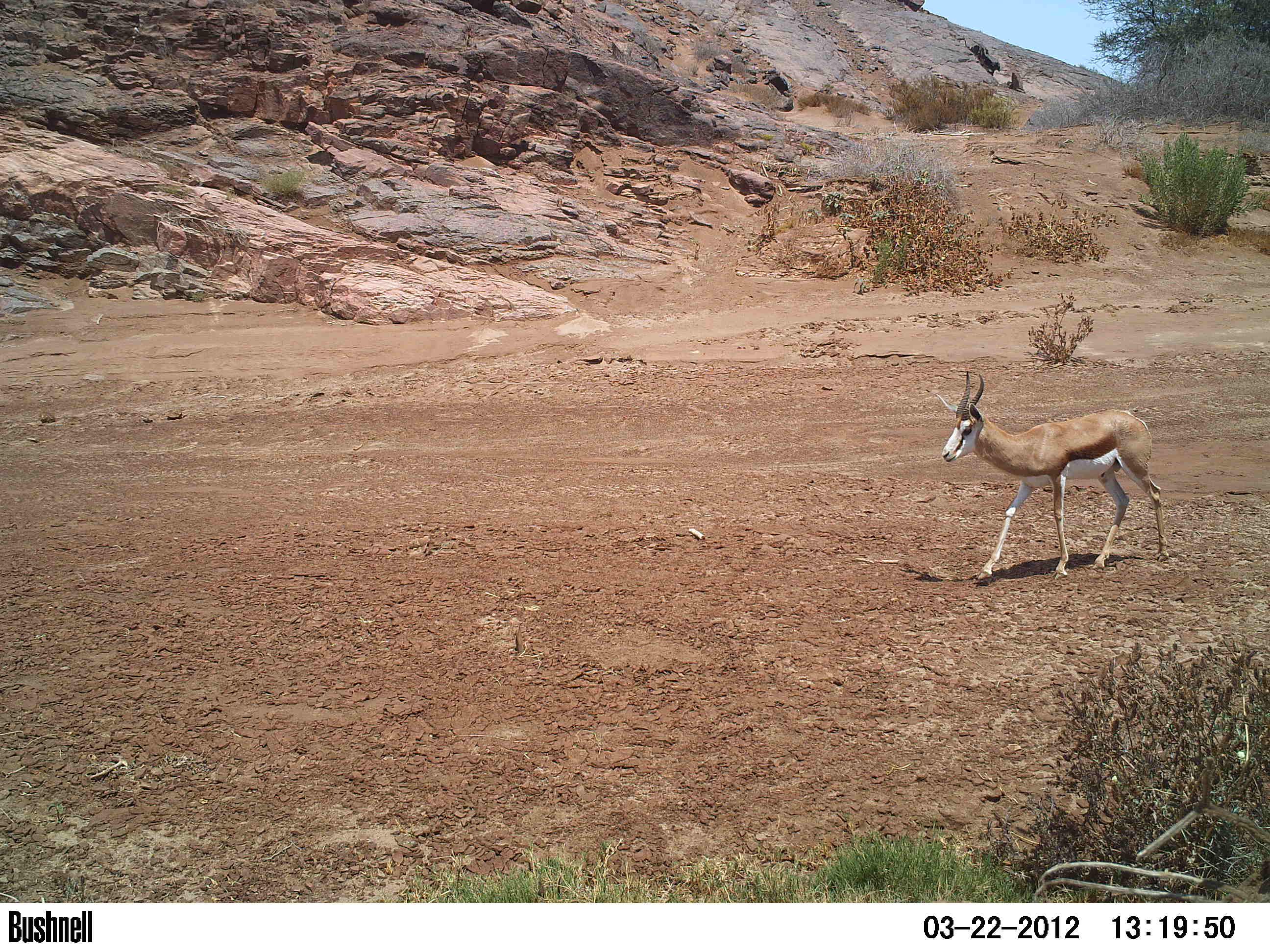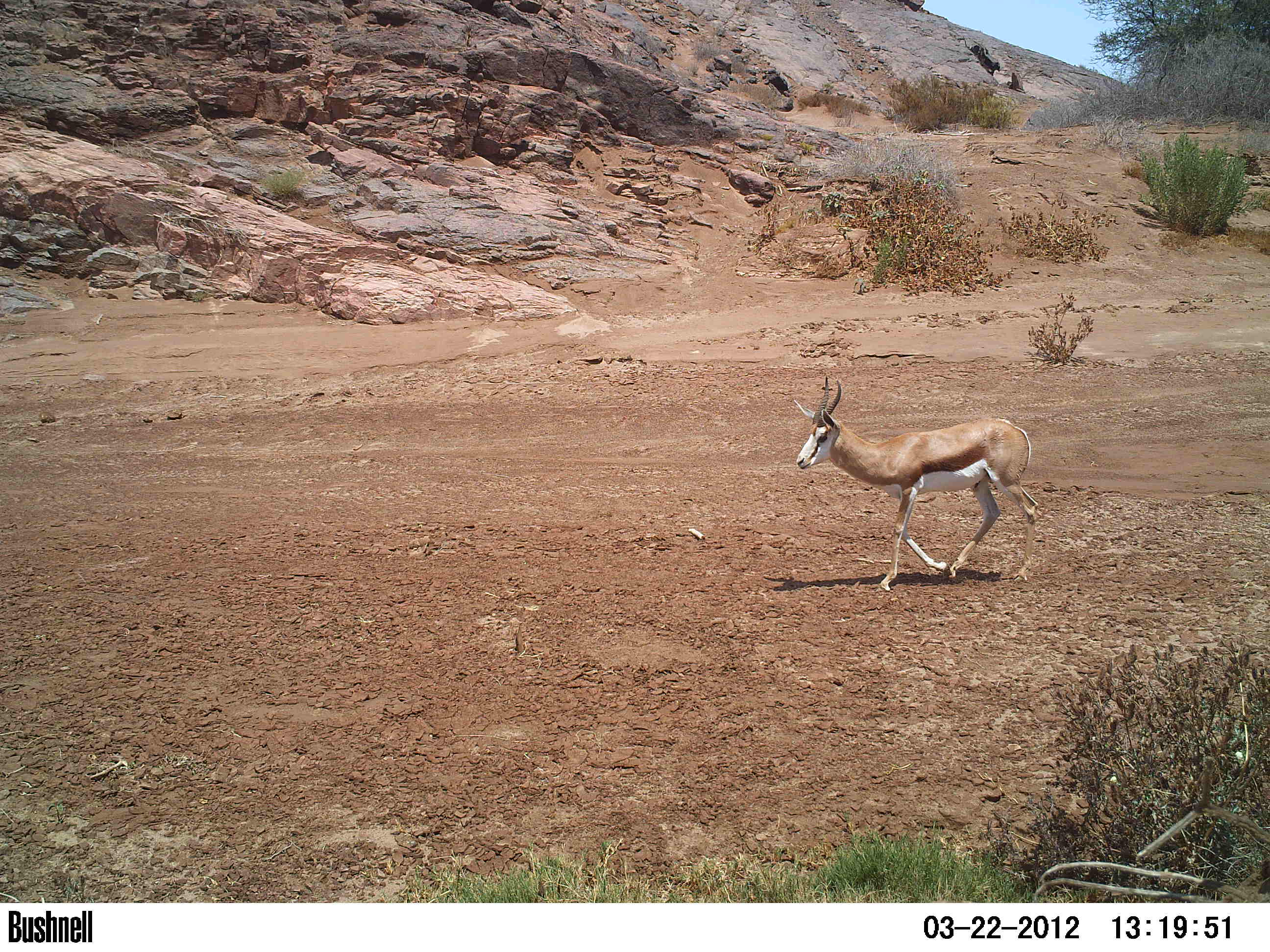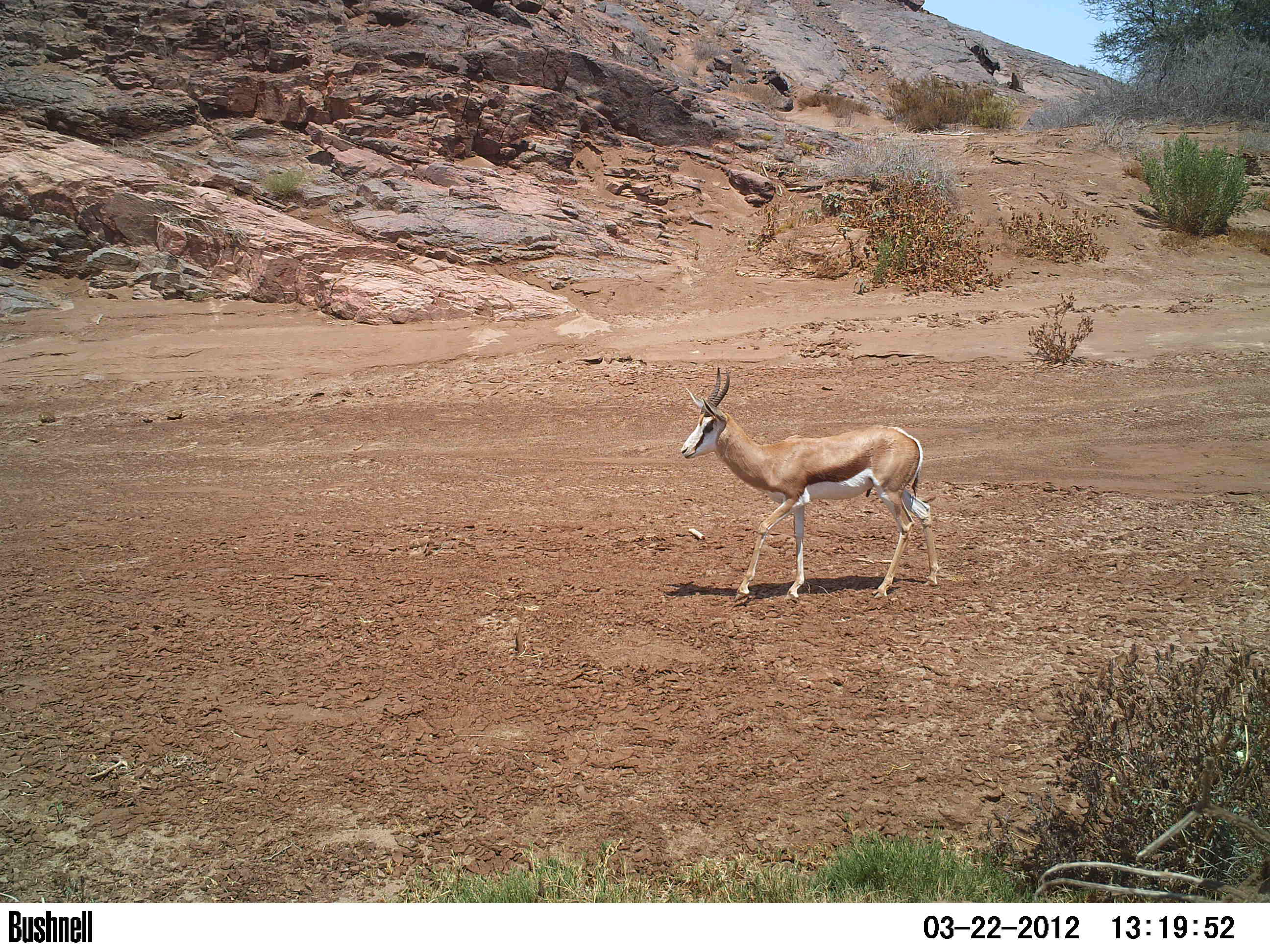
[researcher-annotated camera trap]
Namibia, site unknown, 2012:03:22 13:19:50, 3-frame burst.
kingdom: Animalia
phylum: Chordata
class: Mammalia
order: Artiodactyla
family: Bovidae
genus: Antidorcas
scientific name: Antidorcas marsupialis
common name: springbok